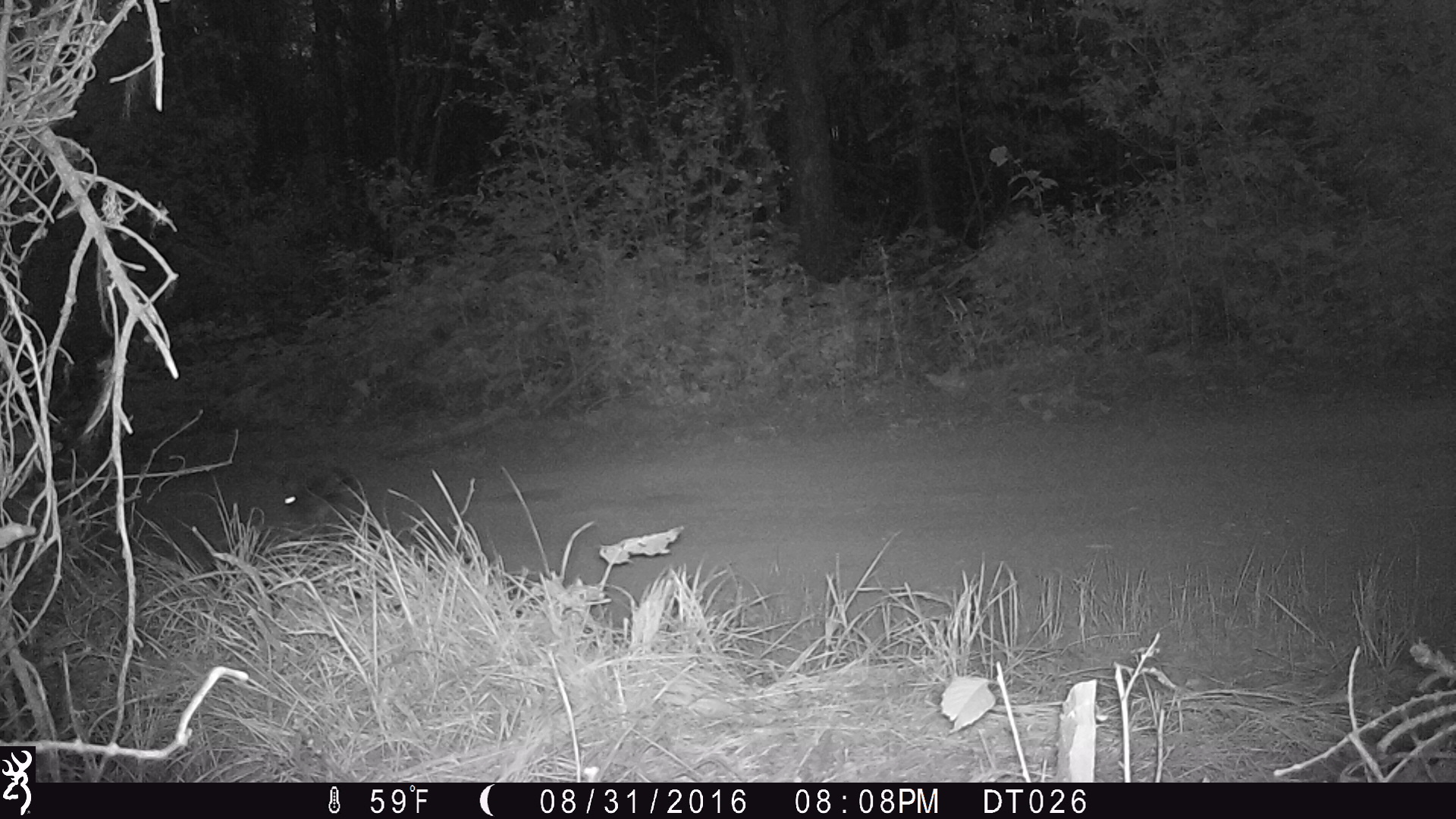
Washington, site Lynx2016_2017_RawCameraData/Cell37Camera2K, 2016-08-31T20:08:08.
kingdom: Animalia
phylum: Chordata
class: Mammalia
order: Lagomorpha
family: Leporidae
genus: Lepus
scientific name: Lepus americanus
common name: snowshoe hare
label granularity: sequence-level